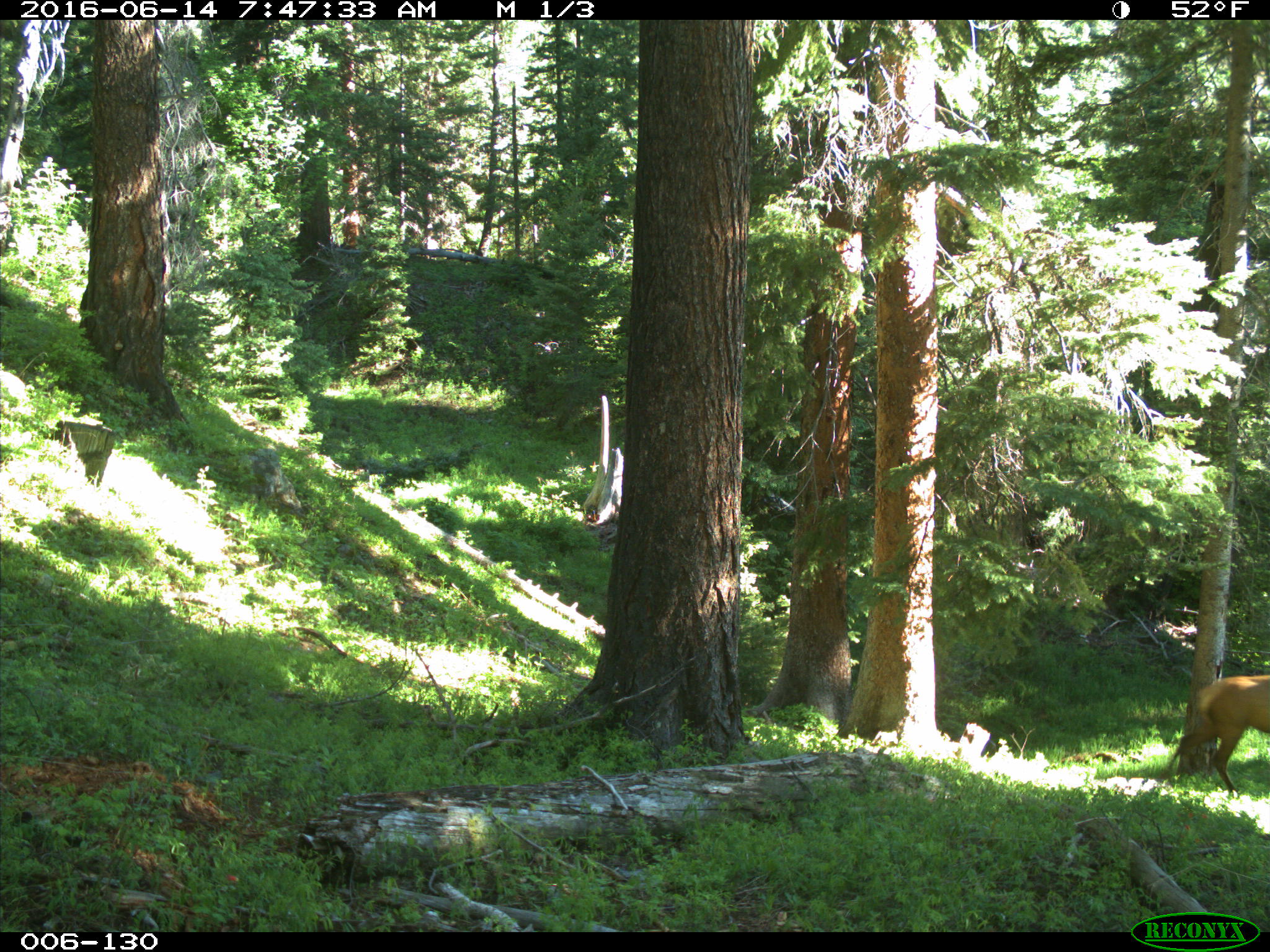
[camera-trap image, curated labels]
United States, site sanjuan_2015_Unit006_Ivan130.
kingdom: Animalia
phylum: Chordata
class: Mammalia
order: Artiodactyla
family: Cervidae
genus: Cervus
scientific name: Cervus elaphus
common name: red deer